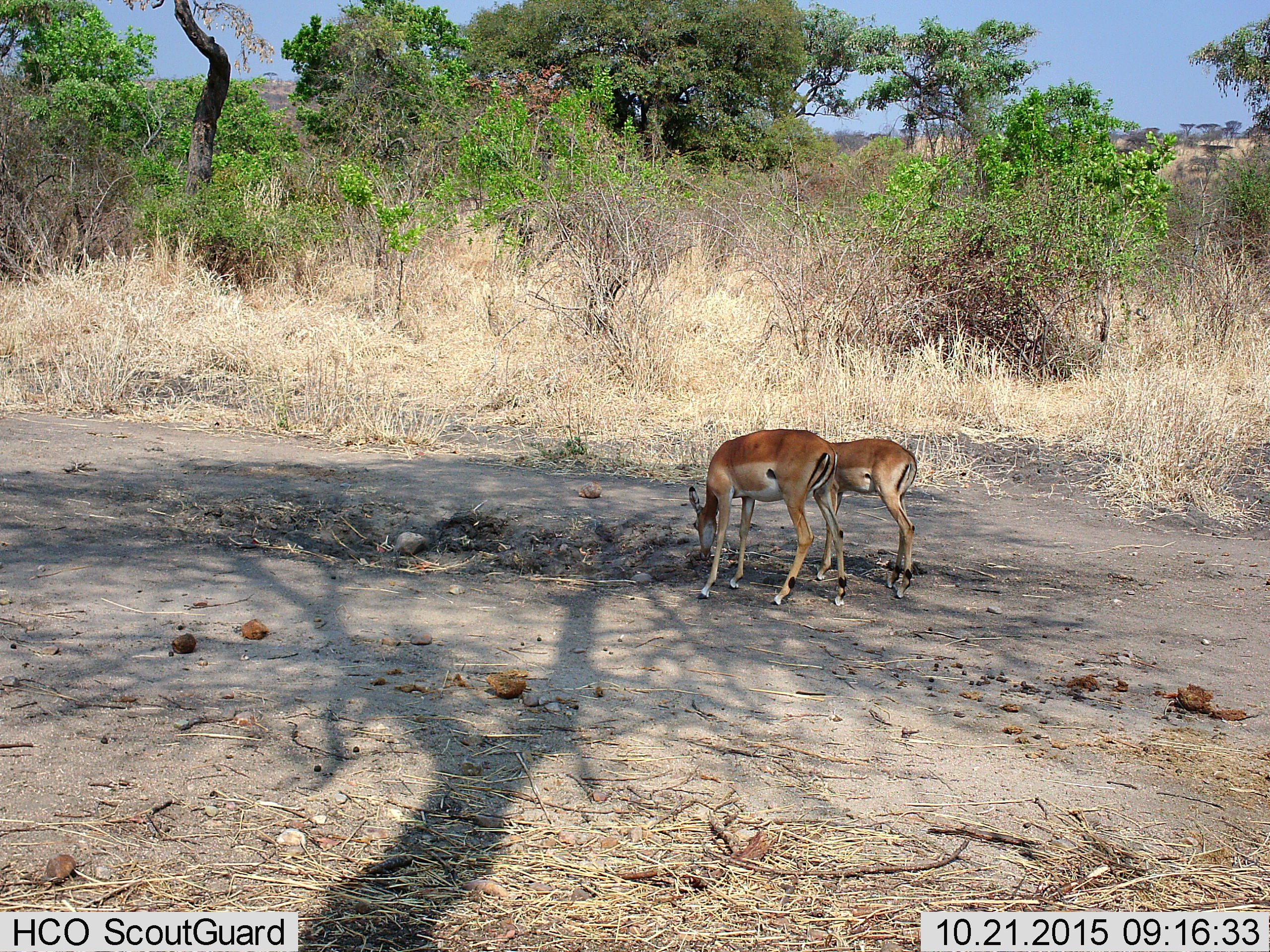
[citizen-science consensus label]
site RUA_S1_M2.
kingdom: Animalia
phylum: Chordata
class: Mammalia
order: Artiodactyla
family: Bovidae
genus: Aepyceros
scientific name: Aepyceros melampus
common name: impala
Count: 2.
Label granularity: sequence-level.